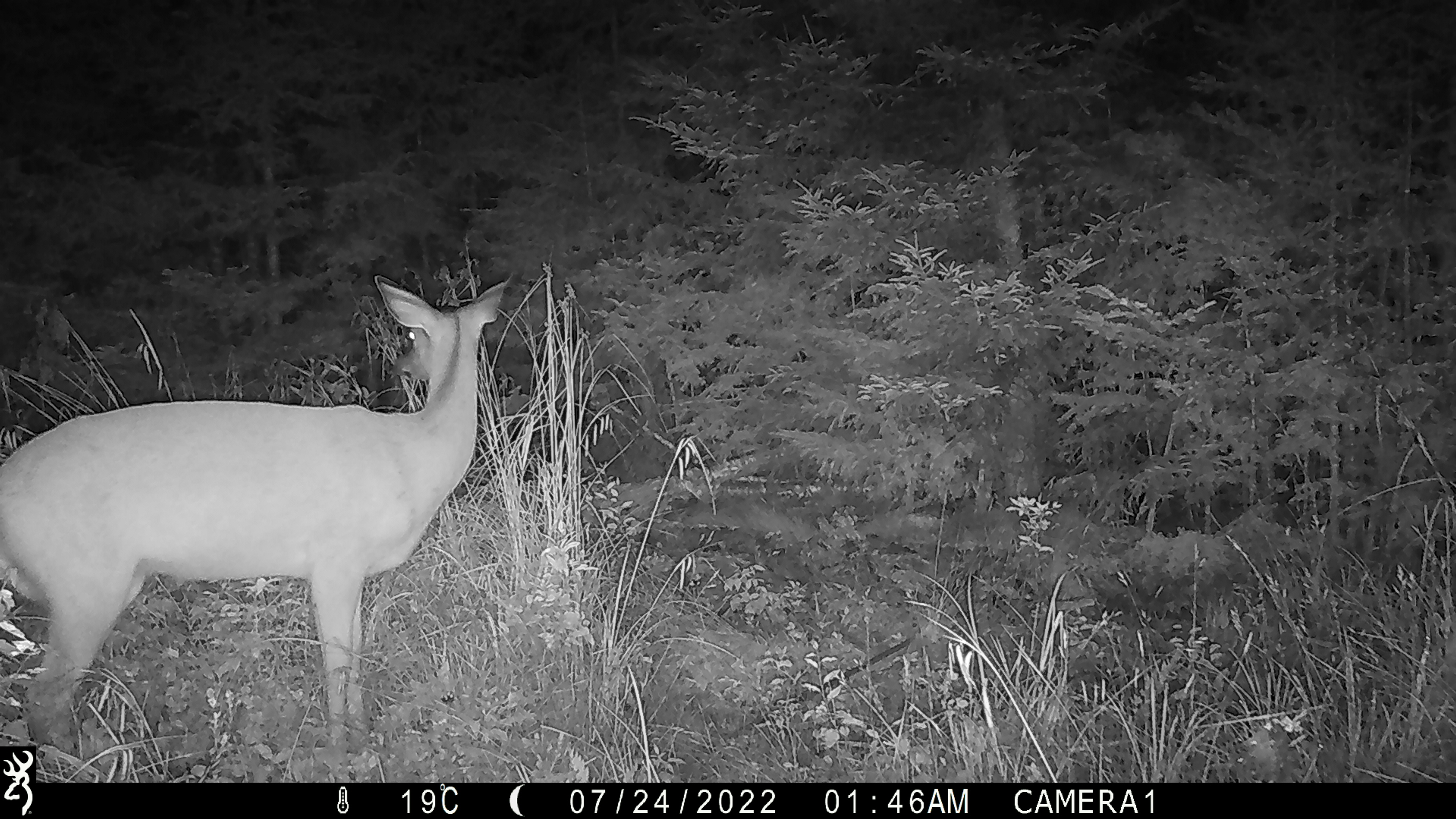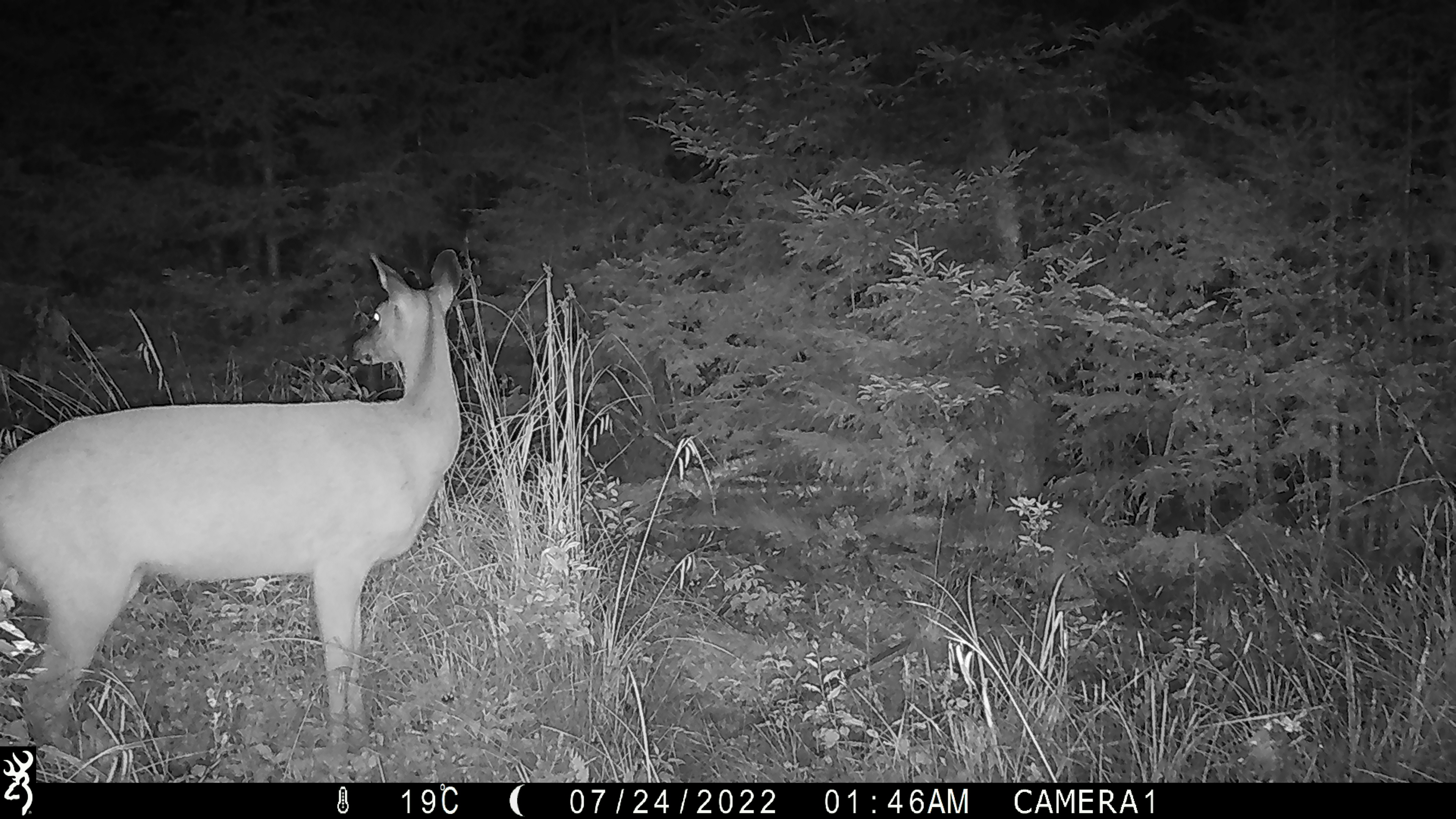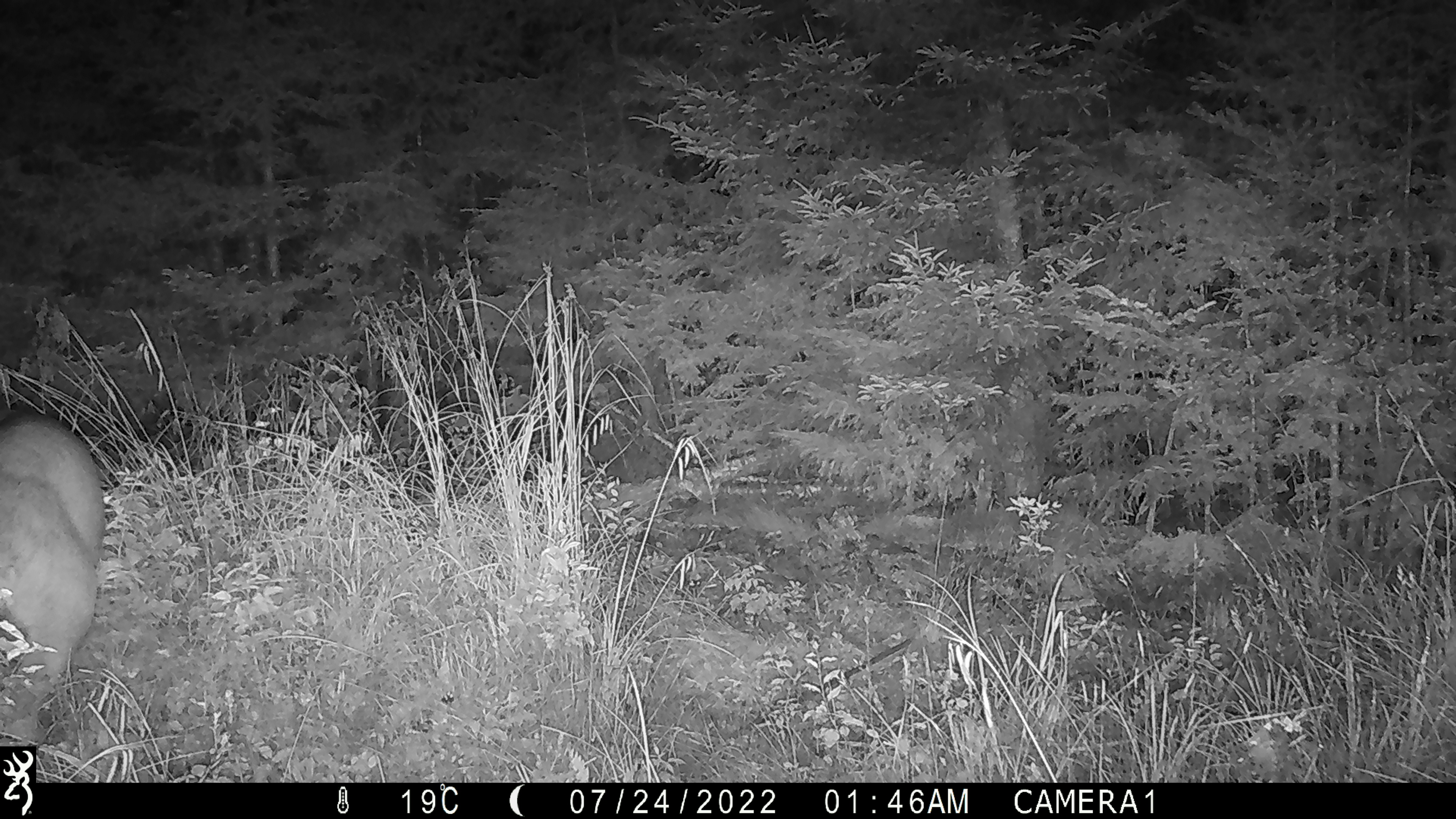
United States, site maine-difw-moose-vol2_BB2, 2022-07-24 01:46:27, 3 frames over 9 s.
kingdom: Animalia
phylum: Chordata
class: Mammalia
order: Artiodactyla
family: Cervidae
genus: Odocoileus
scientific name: Odocoileus virginianus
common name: white-tailed deer